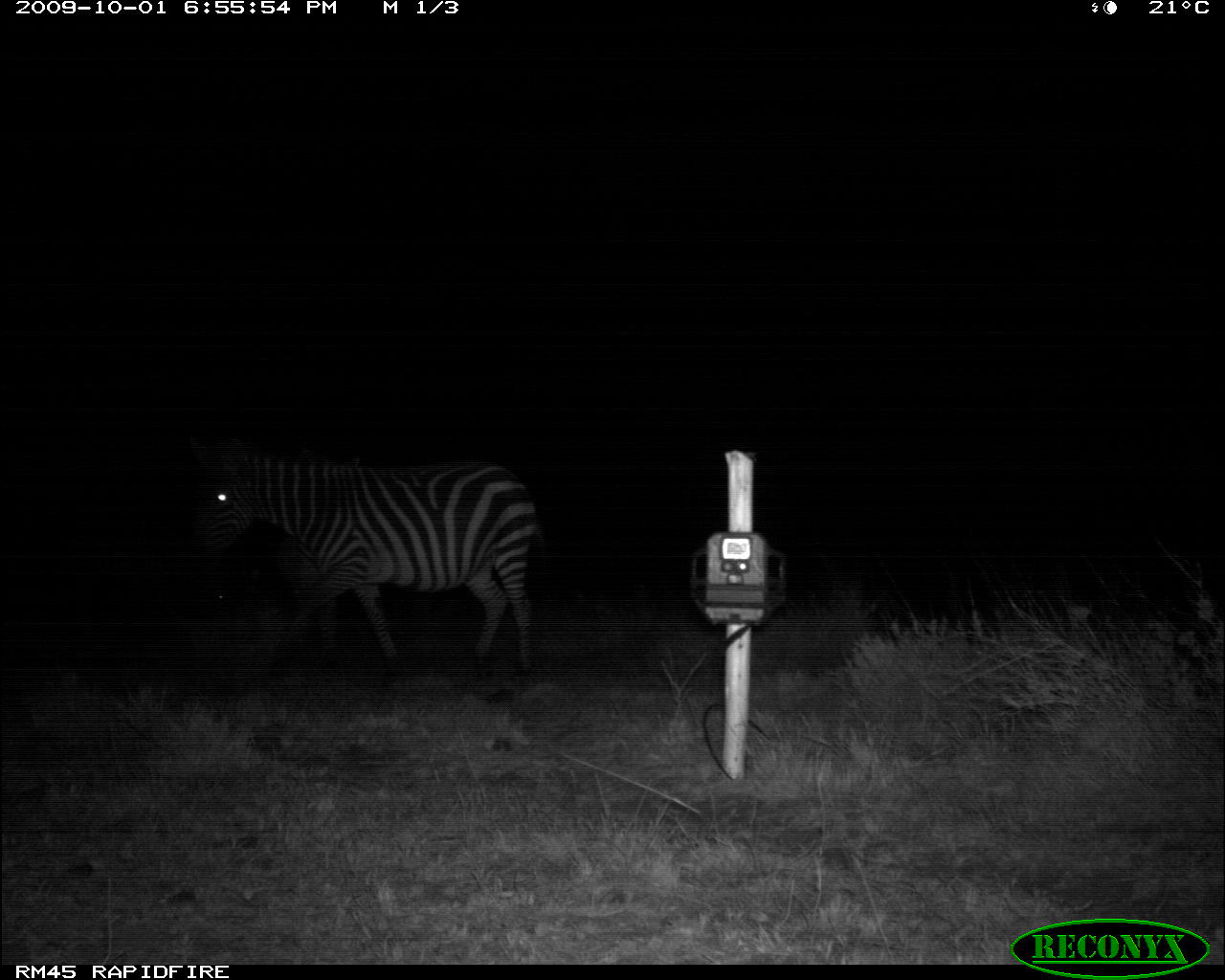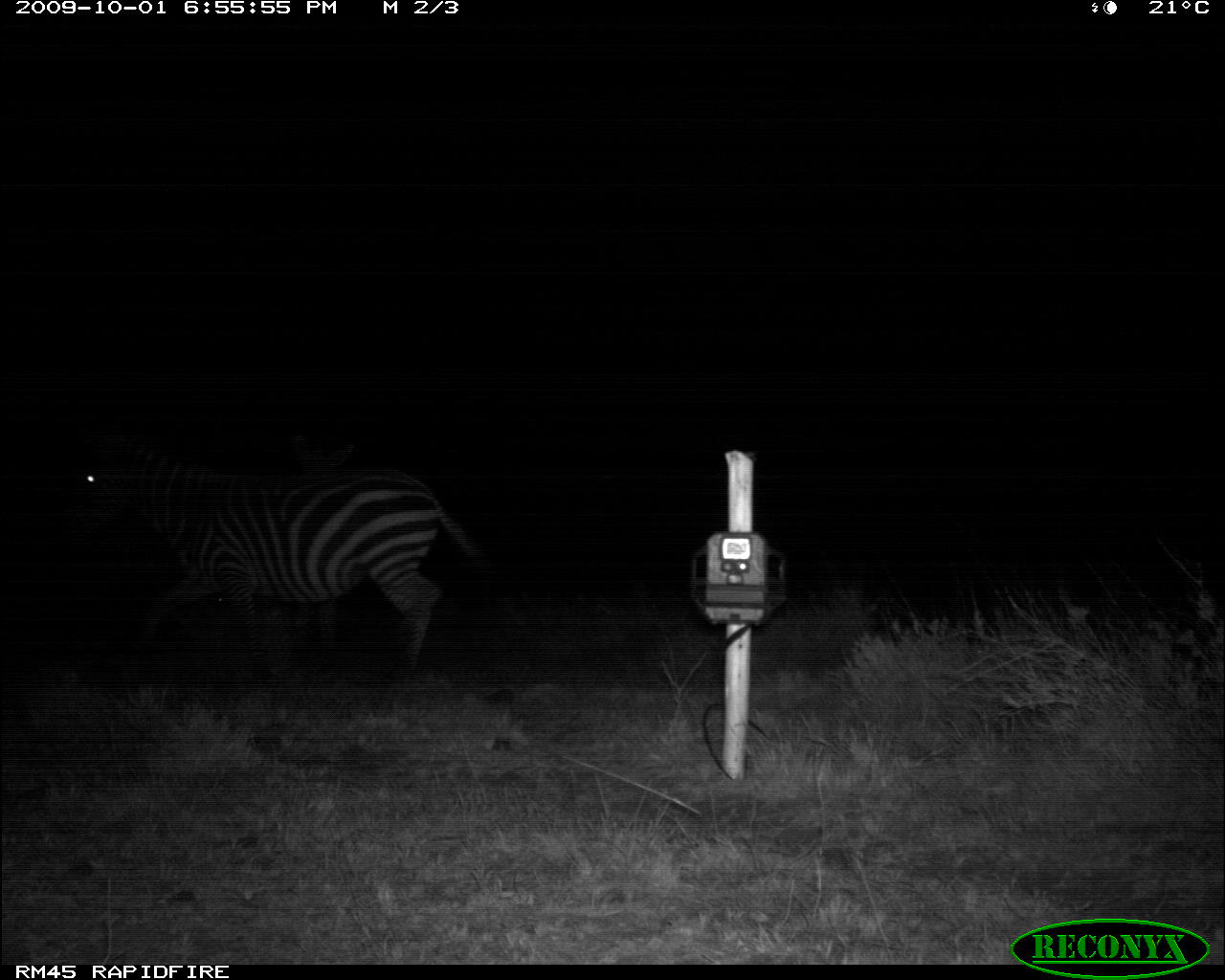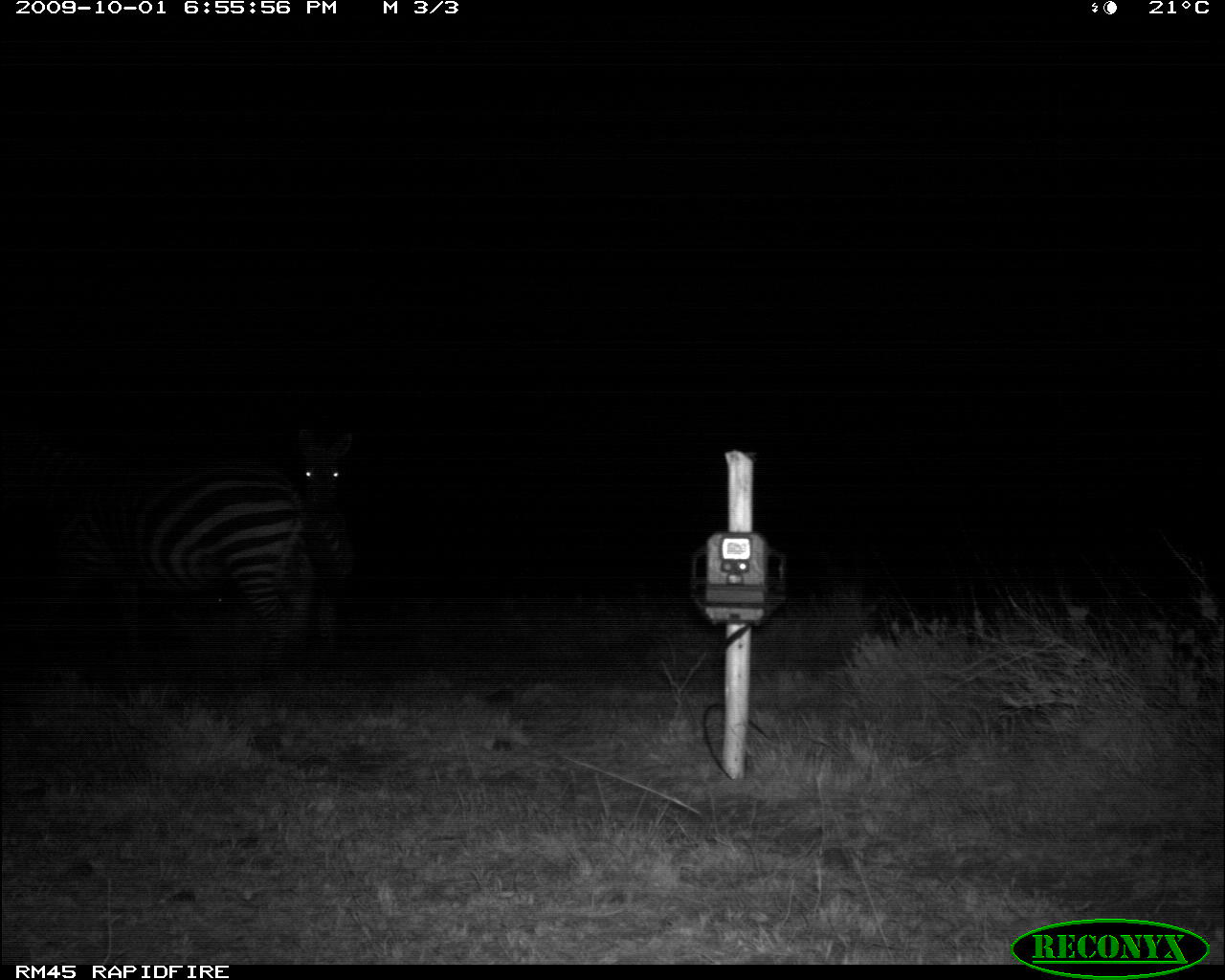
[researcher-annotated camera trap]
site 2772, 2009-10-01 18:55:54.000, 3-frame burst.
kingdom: Animalia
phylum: Chordata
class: Mammalia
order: Perissodactyla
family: Equidae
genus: Equus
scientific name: Equus quagga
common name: plains zebra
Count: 2.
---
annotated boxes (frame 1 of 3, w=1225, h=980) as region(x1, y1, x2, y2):
equus quagga: region(174, 427, 552, 694)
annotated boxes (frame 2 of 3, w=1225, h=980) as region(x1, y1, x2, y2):
equus quagga: region(61, 420, 488, 684)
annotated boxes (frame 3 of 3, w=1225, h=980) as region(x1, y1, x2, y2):
equus quagga: region(0, 411, 315, 673); region(287, 422, 362, 657)